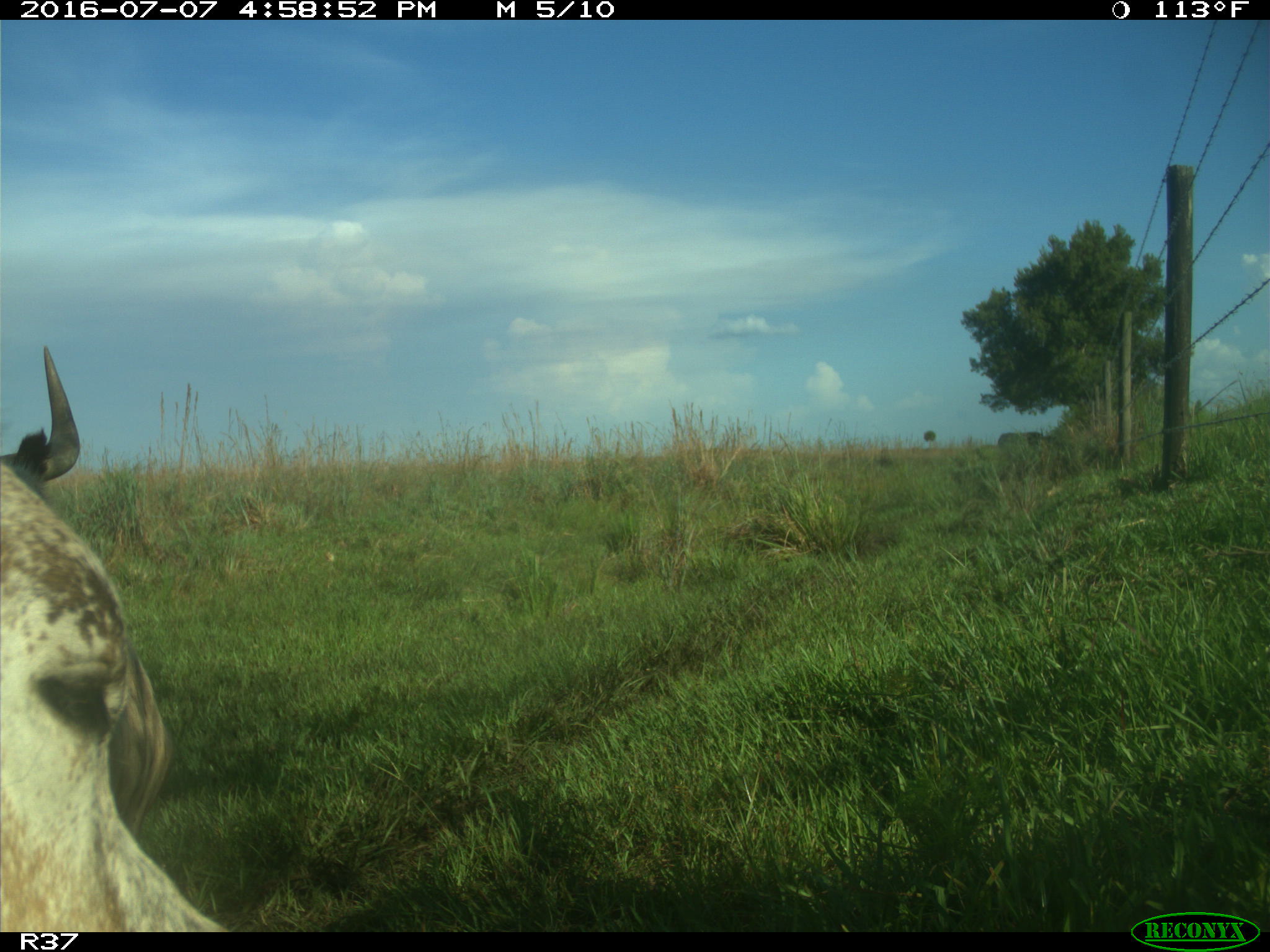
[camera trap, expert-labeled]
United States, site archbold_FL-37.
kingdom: Animalia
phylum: Chordata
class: Mammalia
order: Artiodactyla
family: Bovidae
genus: Bos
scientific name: Bos taurus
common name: domestic cow